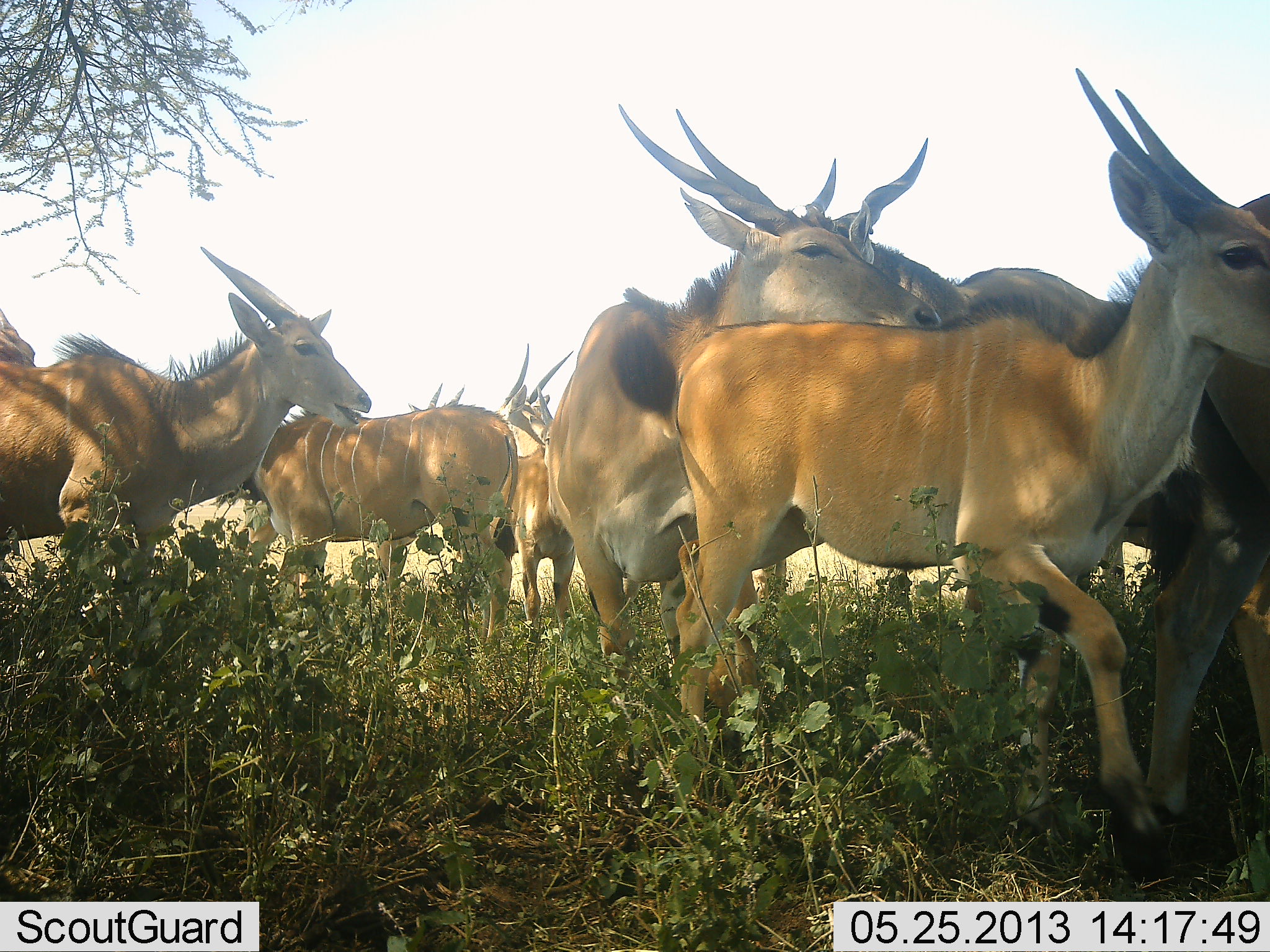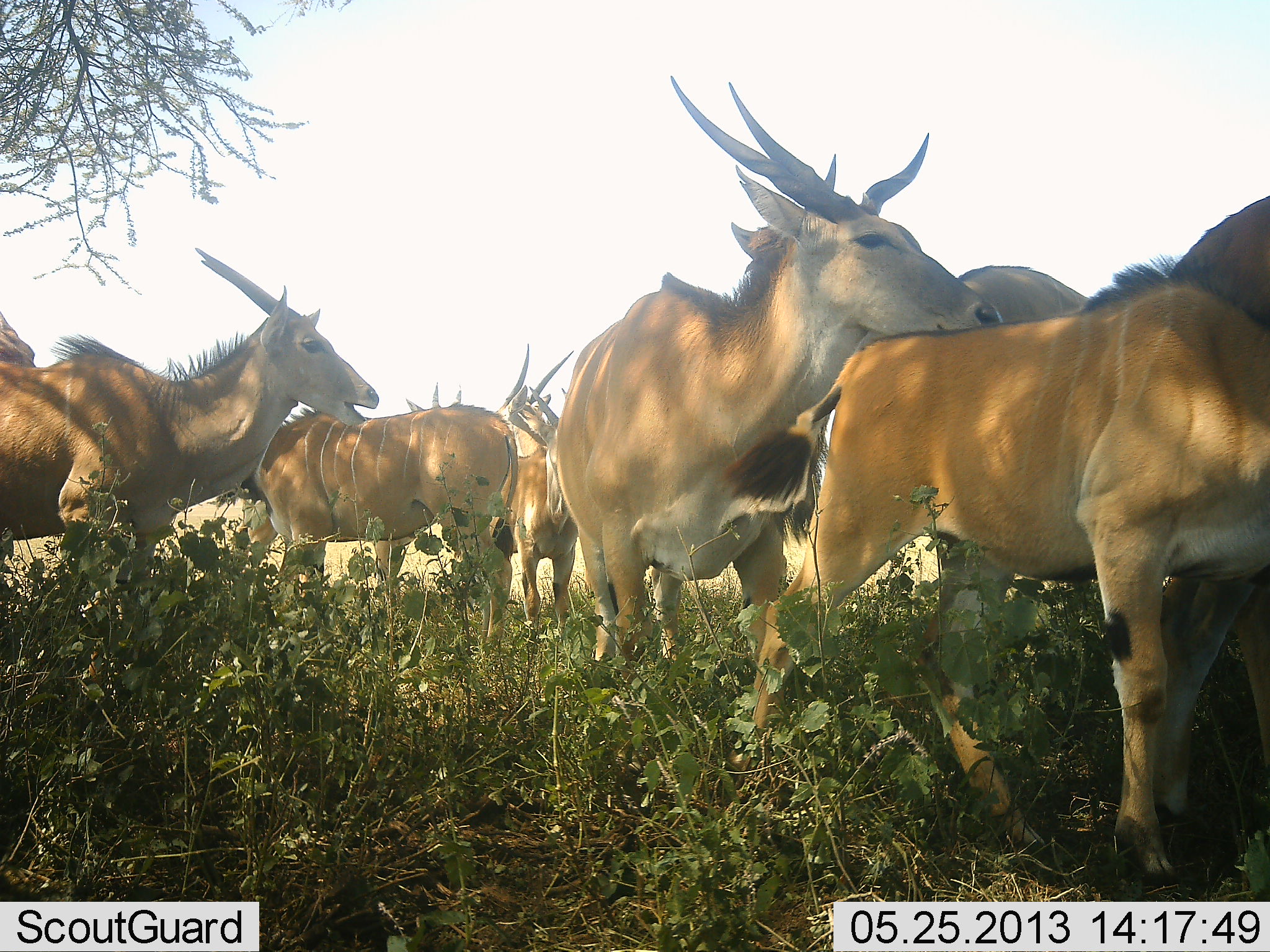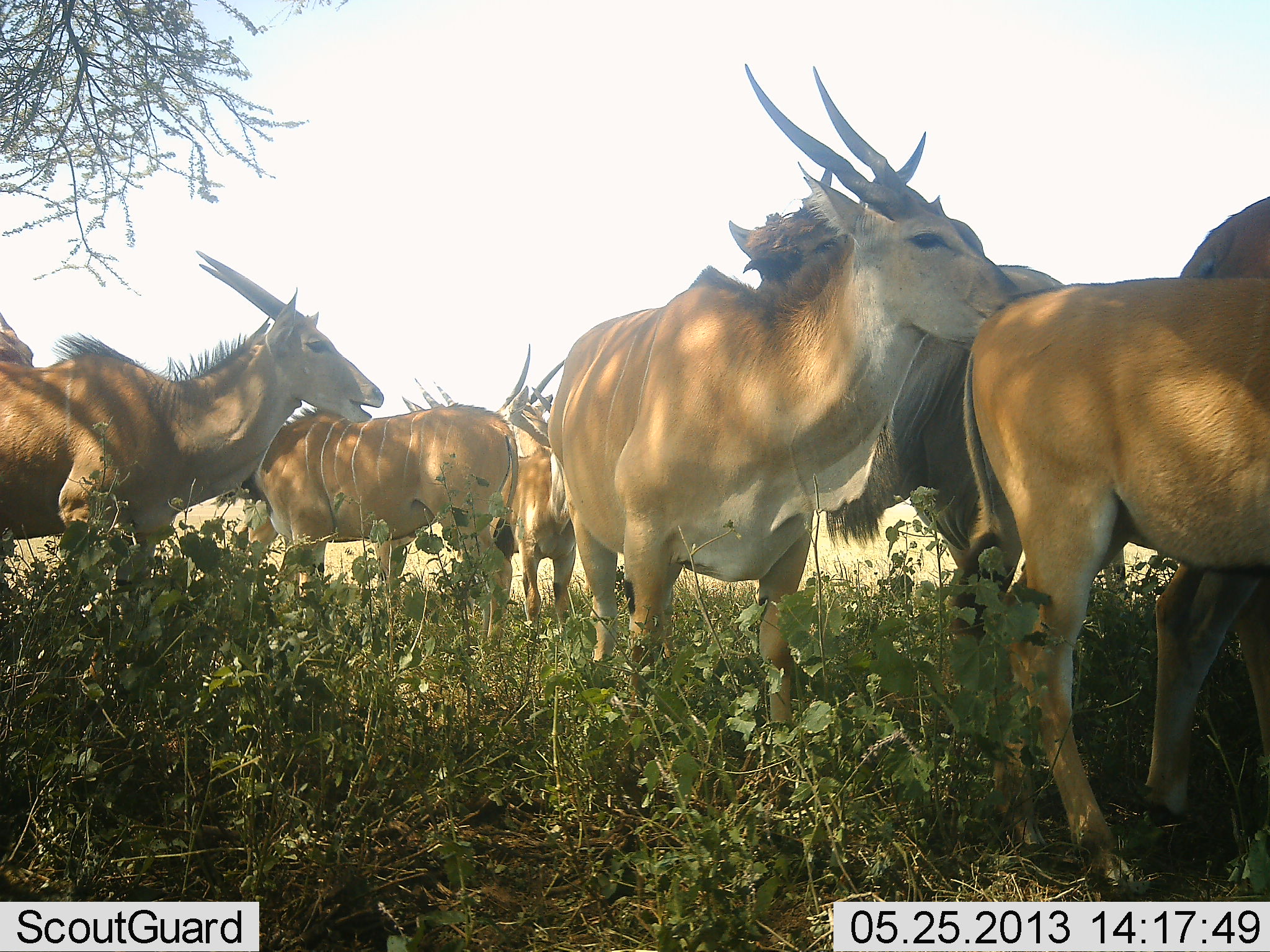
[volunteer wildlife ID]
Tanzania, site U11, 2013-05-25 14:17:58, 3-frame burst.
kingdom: Animalia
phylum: Chordata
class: Mammalia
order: Artiodactyla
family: Bovidae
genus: Tragelaphus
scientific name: Tragelaphus oryx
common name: eland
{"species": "eland (Tragelaphus oryx)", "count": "9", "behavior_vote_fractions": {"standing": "79%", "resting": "21%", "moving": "53%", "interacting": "42%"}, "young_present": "26%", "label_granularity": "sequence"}